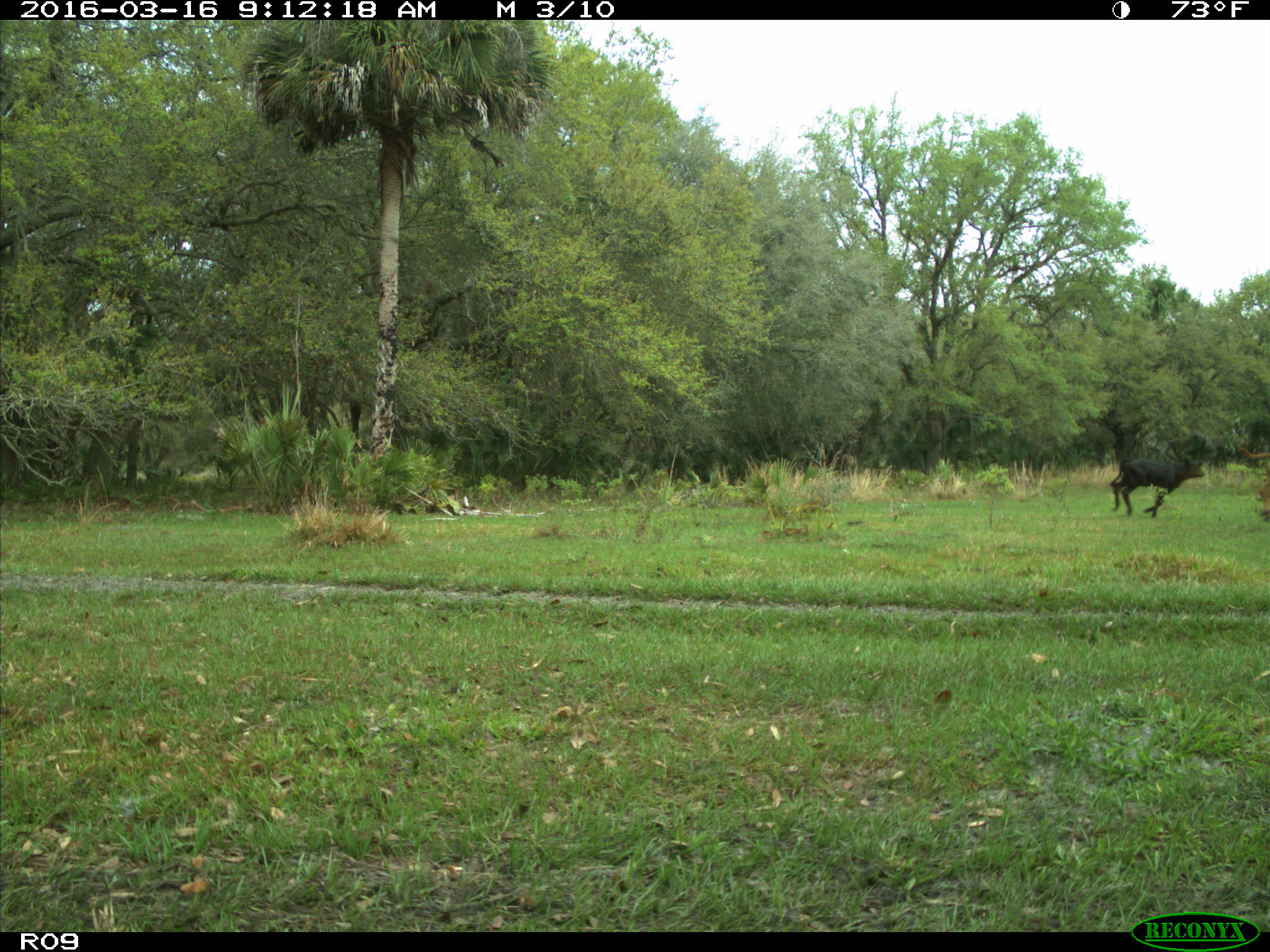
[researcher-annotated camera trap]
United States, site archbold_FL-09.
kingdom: Animalia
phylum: Chordata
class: Mammalia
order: Artiodactyla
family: Bovidae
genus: Bos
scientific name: Bos taurus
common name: domestic cow